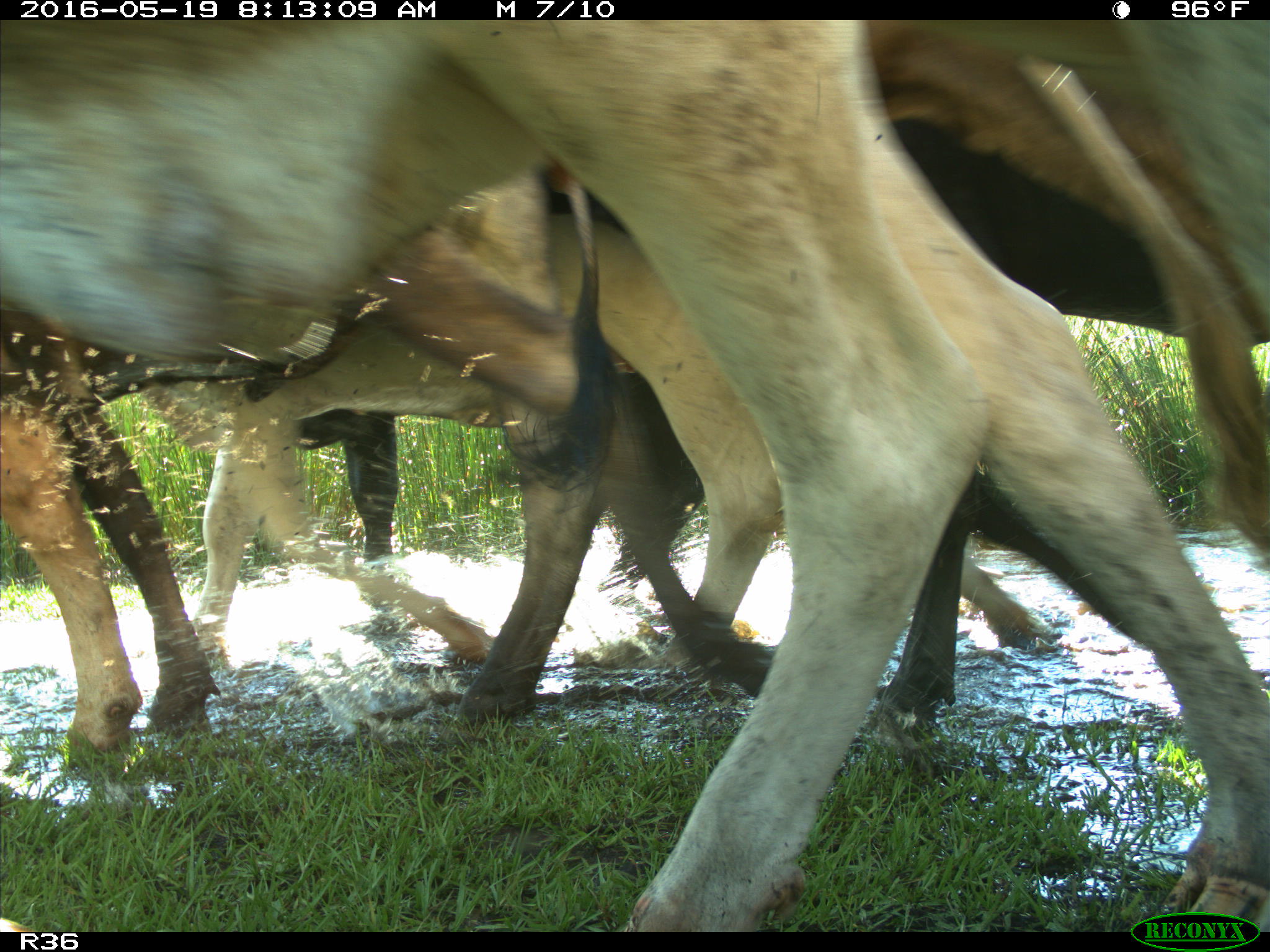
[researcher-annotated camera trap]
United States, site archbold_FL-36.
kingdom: Animalia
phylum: Chordata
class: Mammalia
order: Artiodactyla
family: Bovidae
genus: Bos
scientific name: Bos taurus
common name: domestic cow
Bos taurus (domestic cow).